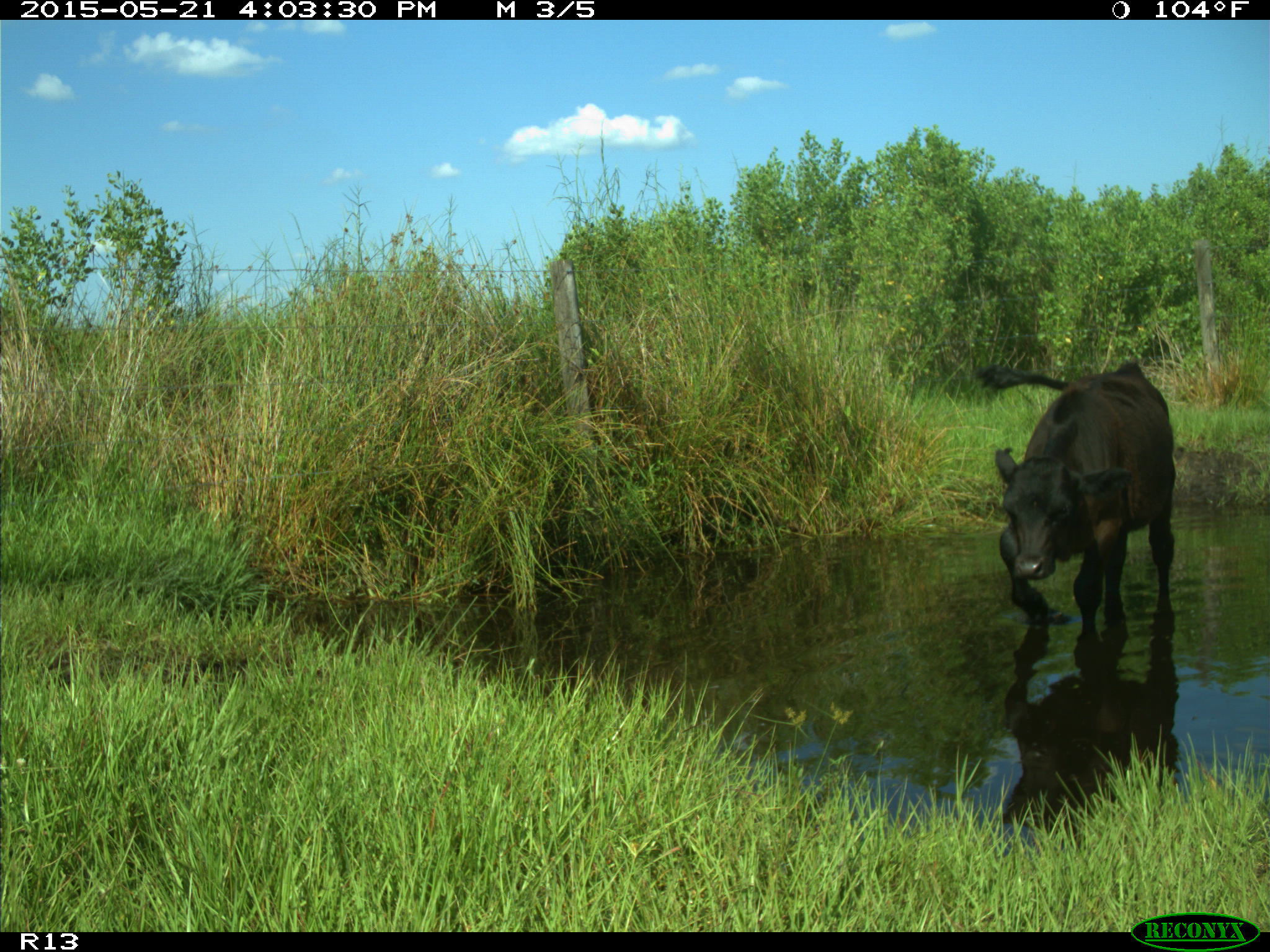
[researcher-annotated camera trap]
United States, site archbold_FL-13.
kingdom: Animalia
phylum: Chordata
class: Mammalia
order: Artiodactyla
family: Bovidae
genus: Bos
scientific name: Bos taurus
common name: domestic cow